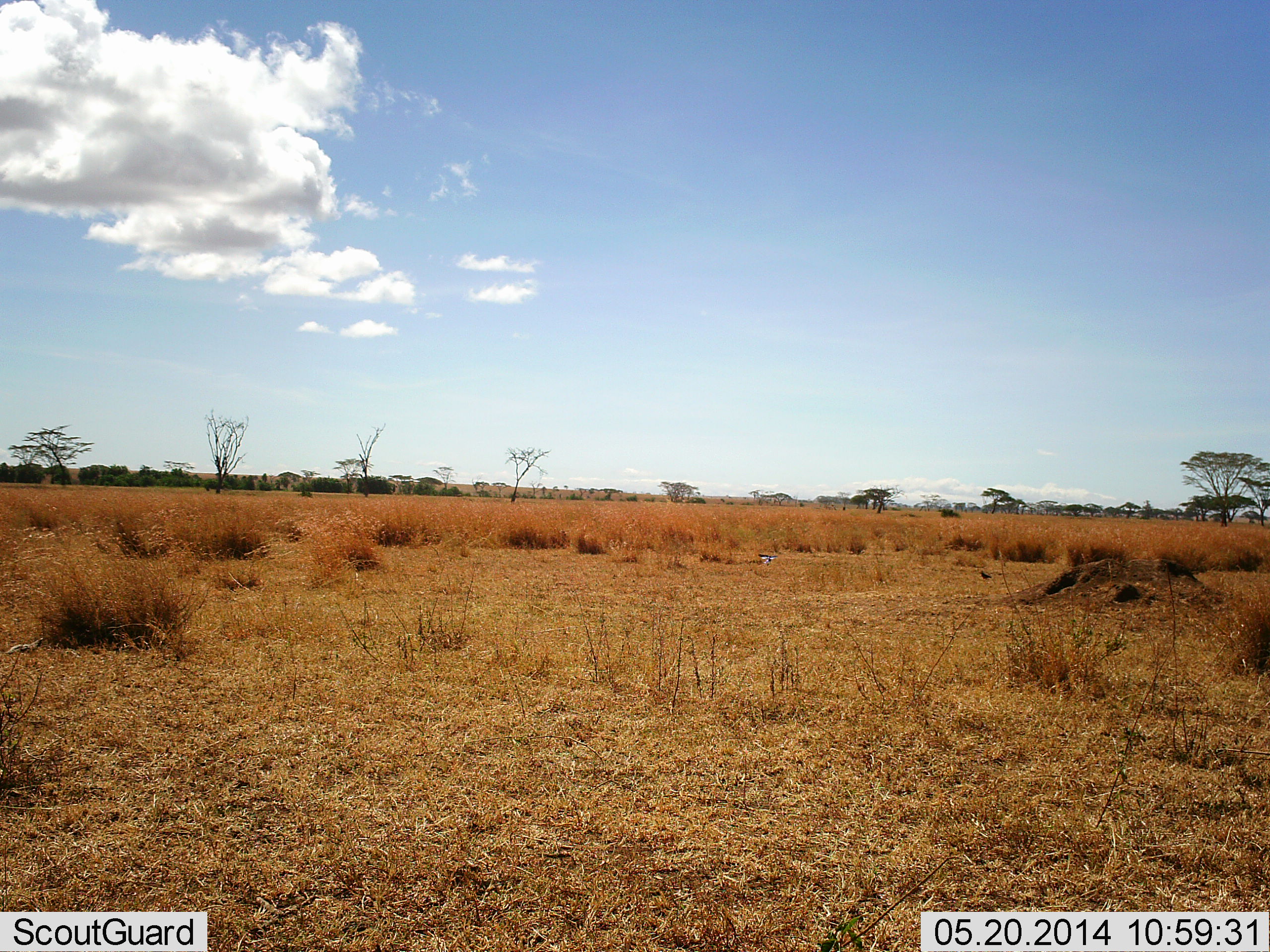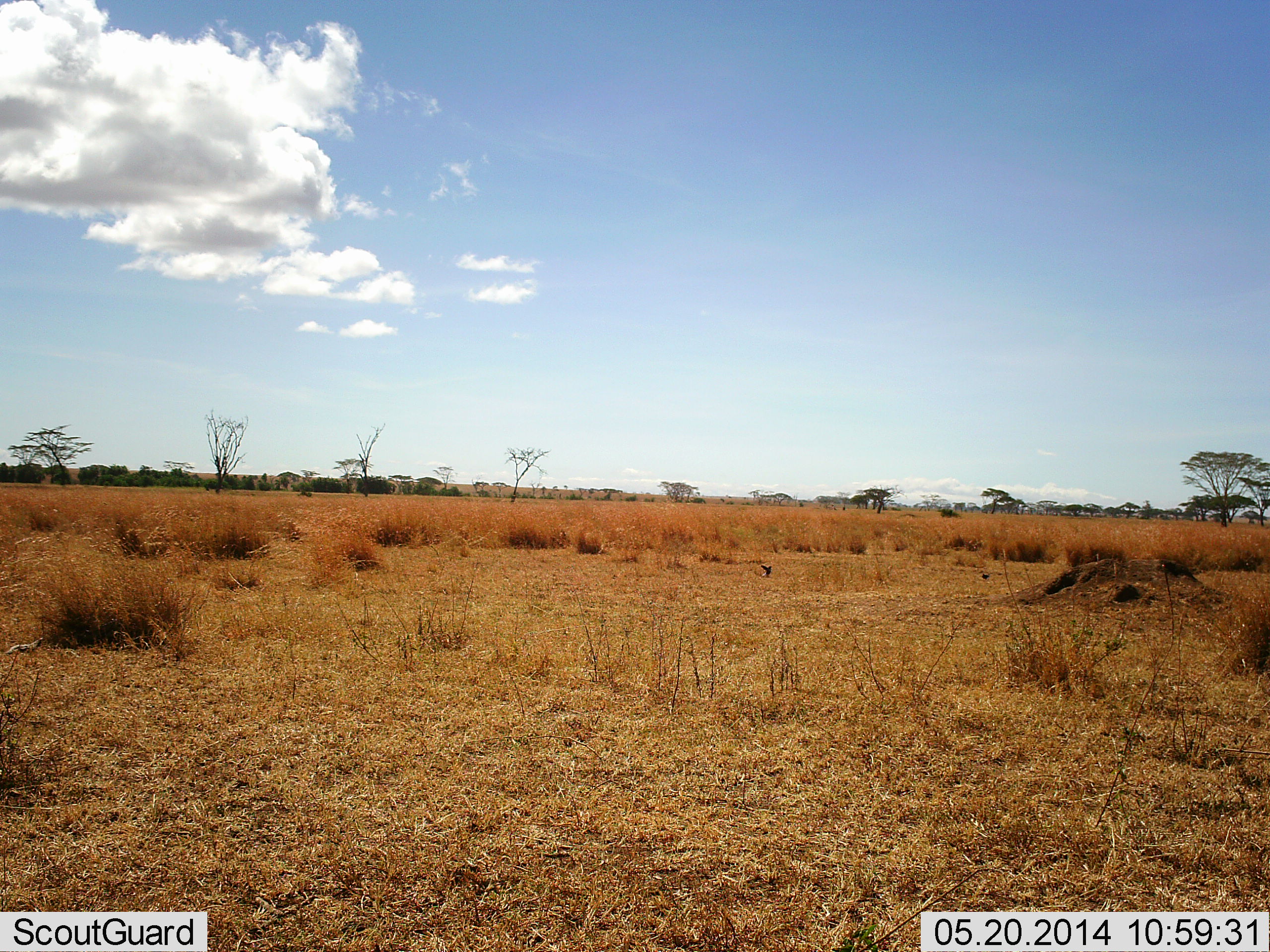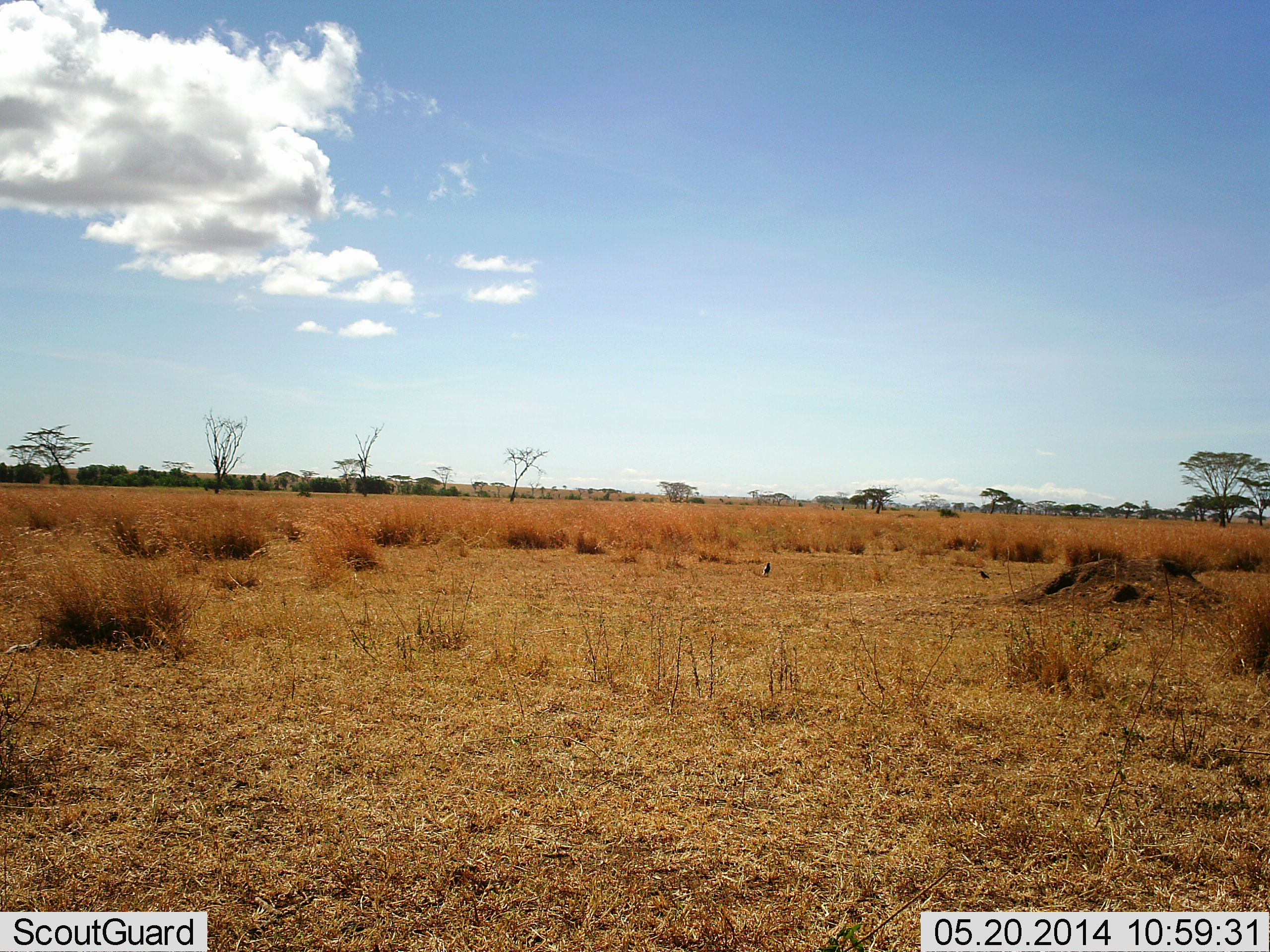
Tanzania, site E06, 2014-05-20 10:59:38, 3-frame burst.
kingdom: Animalia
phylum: Chordata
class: Aves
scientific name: Aves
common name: bird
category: otherbird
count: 2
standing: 20%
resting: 0%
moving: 80%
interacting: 10%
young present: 0%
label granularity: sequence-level